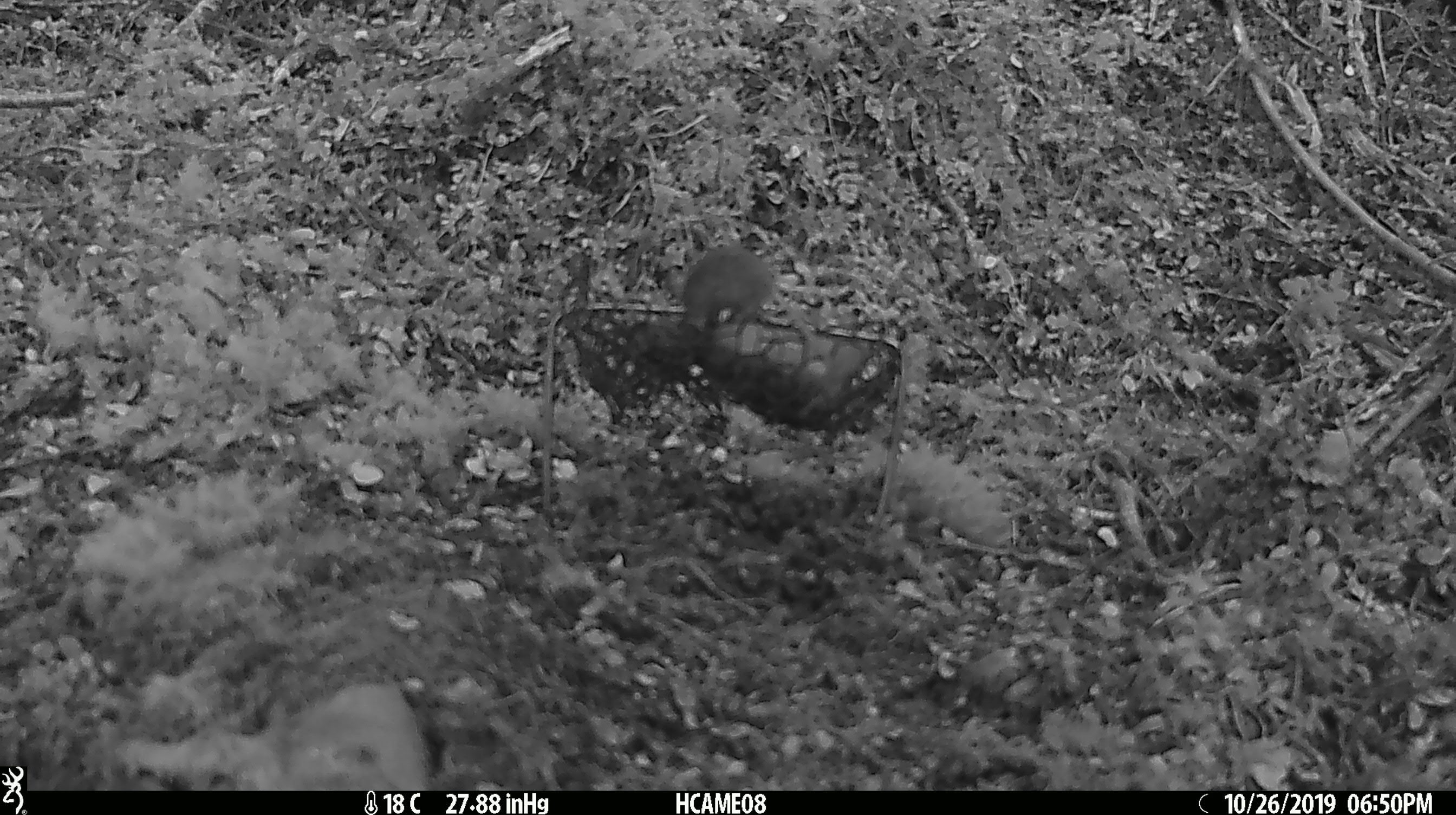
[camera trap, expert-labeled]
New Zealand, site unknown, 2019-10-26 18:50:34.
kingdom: Animalia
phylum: Chordata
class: Mammalia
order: Rodentia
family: Muridae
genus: Mus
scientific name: Mus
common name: mouse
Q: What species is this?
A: Mouse (Mus).